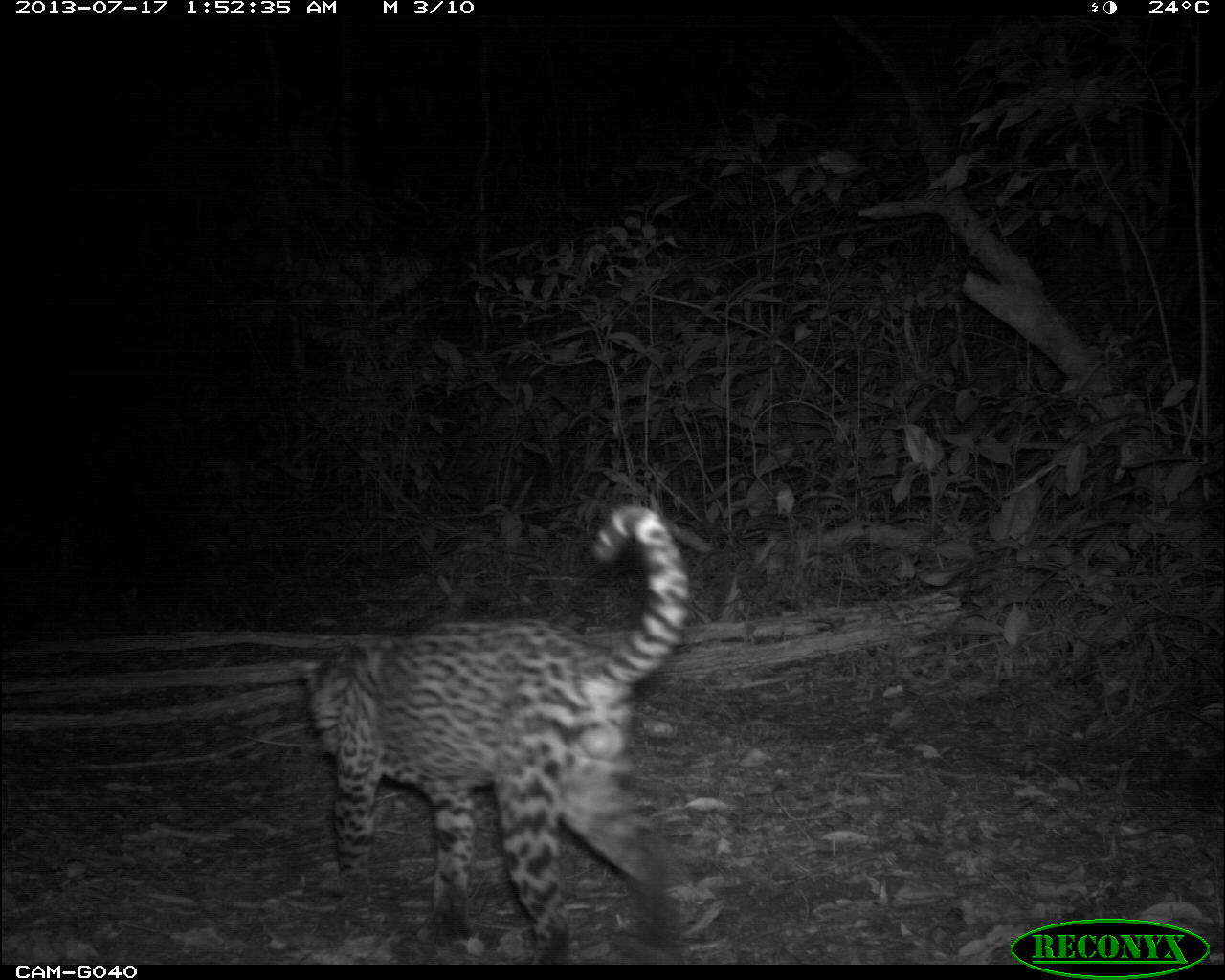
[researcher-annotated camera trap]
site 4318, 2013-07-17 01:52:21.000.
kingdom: Animalia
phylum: Chordata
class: Mammalia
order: Carnivora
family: Felidae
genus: Leopardus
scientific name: Leopardus pardalis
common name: ocelot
Leopardus pardalis (ocelot), count 1, sex male.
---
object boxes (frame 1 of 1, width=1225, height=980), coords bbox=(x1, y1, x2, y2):
leopardus pardalis: bbox=(290, 503, 692, 964)